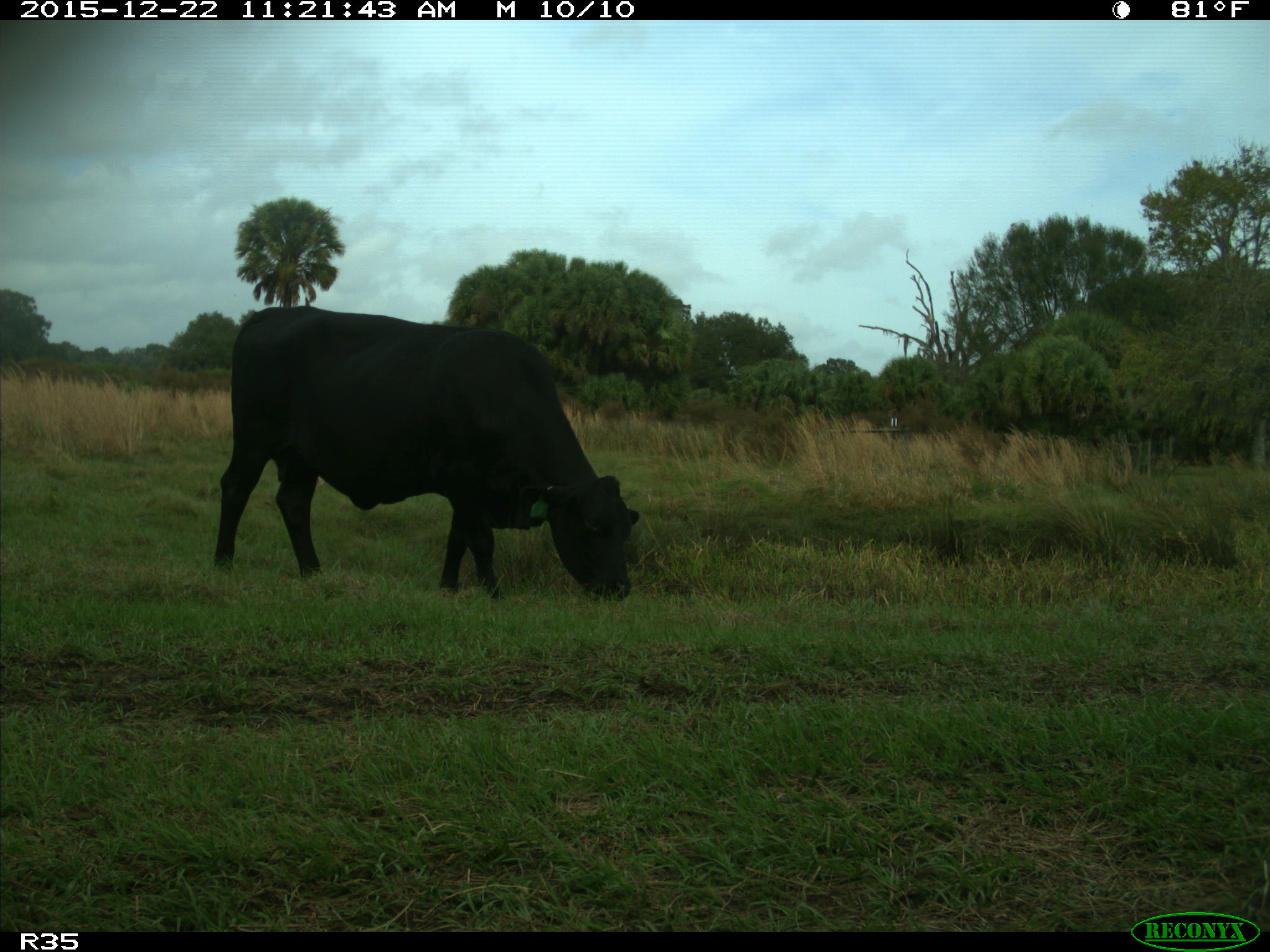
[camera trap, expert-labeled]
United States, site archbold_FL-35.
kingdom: Animalia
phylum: Chordata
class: Mammalia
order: Artiodactyla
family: Bovidae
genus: Bos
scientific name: Bos taurus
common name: domestic cow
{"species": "Bos taurus (domestic cow)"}